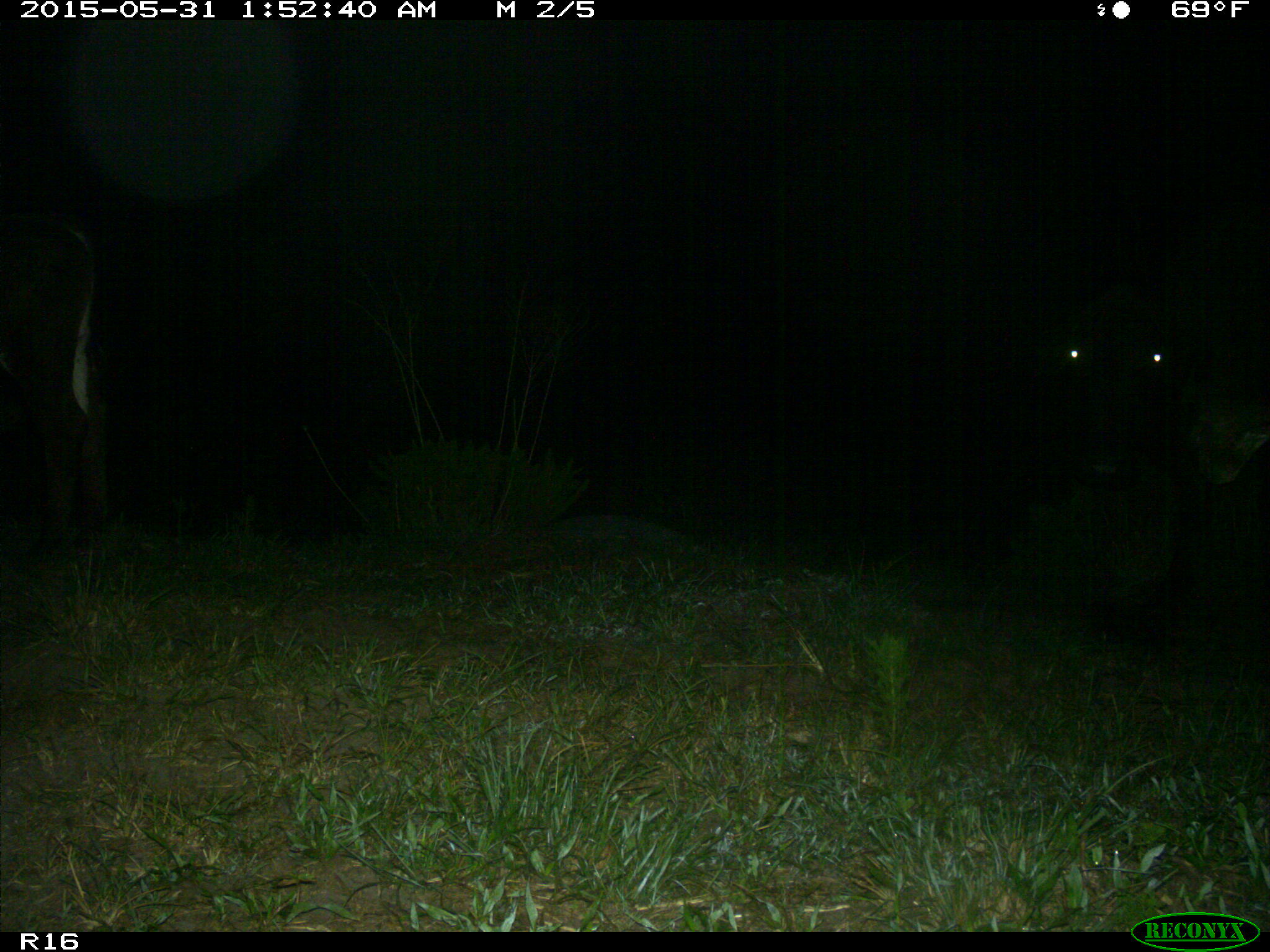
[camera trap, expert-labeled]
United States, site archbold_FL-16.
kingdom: Animalia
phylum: Chordata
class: Mammalia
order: Artiodactyla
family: Bovidae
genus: Bos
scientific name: Bos taurus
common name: domestic cow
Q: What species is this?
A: Bos taurus (domestic cow).